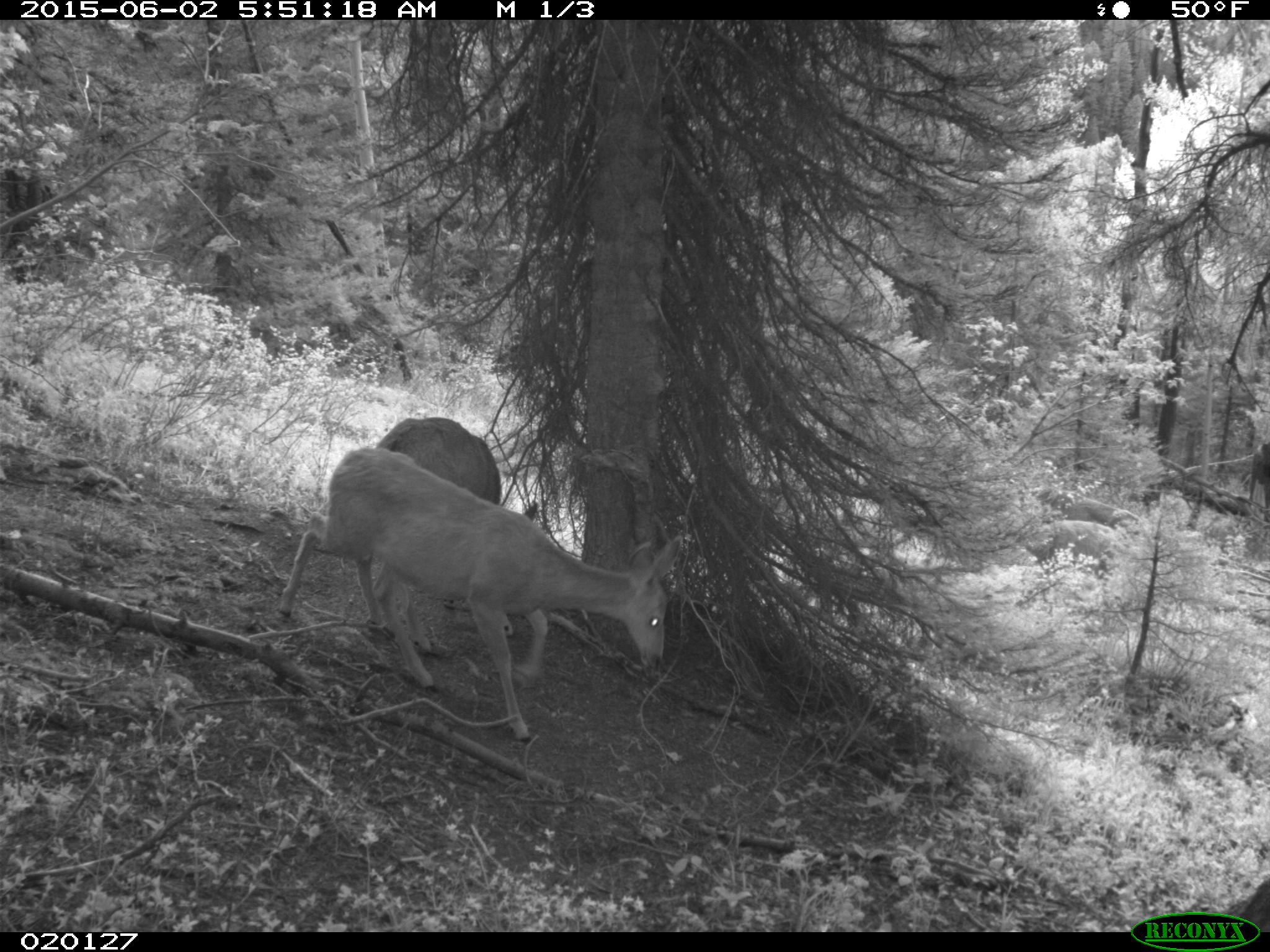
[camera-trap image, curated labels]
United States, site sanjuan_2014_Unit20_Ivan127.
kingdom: Animalia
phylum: Chordata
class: Mammalia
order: Artiodactyla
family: Cervidae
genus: Odocoileus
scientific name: Odocoileus hemionus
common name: mule deer